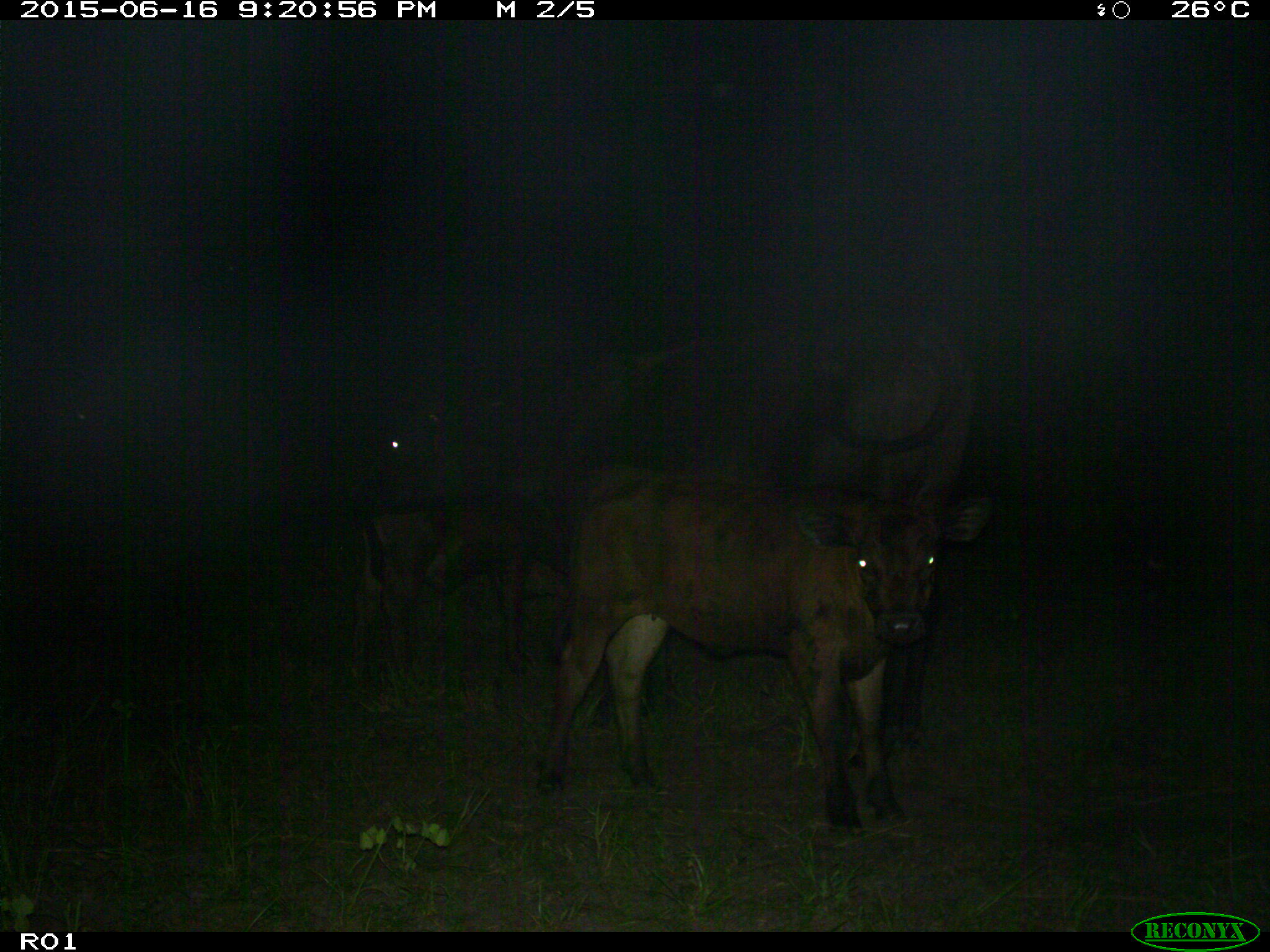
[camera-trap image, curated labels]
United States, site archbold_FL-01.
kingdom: Animalia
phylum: Chordata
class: Mammalia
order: Artiodactyla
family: Bovidae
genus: Bos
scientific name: Bos taurus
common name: domestic cow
Bos taurus (domestic cow).